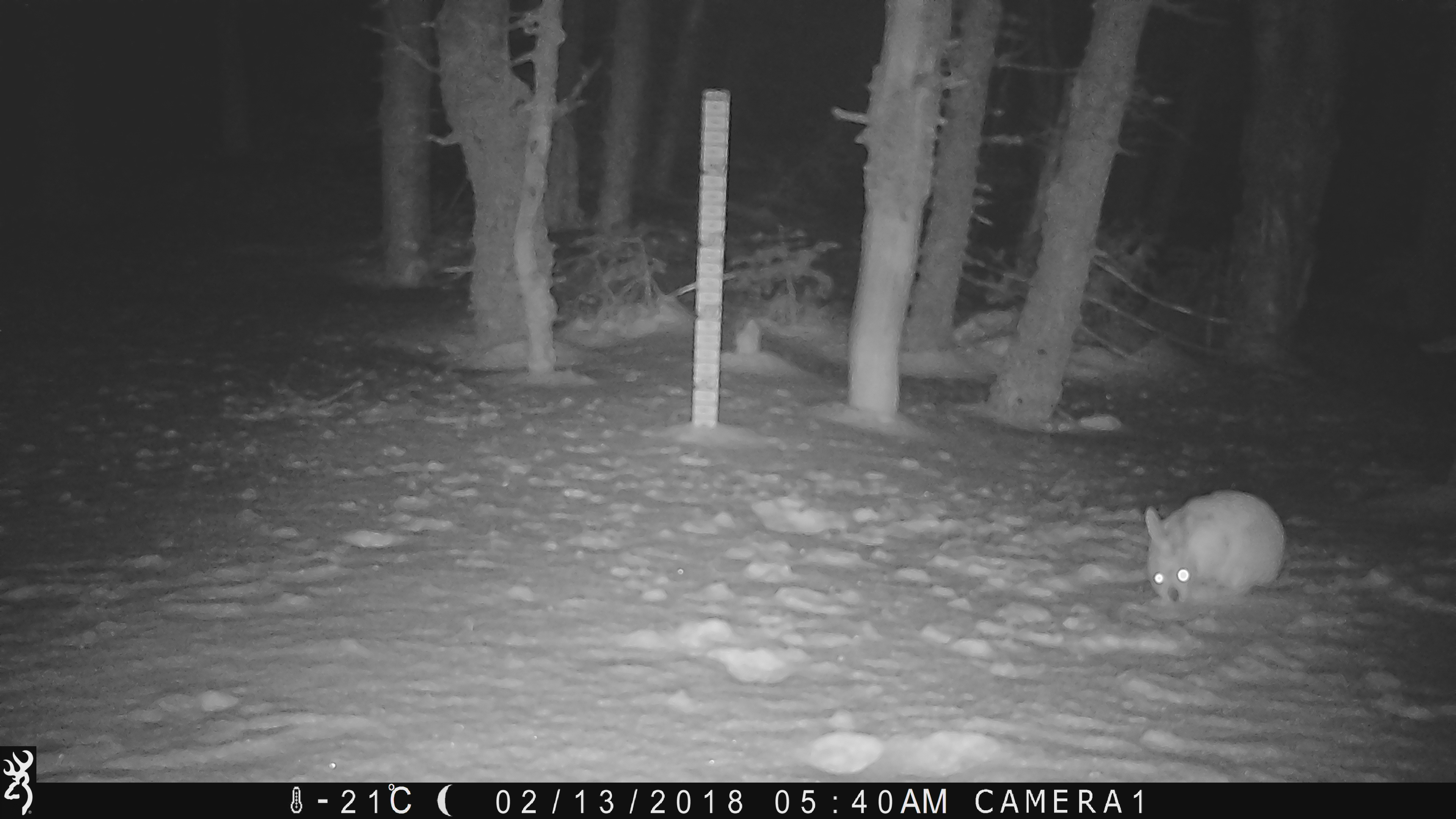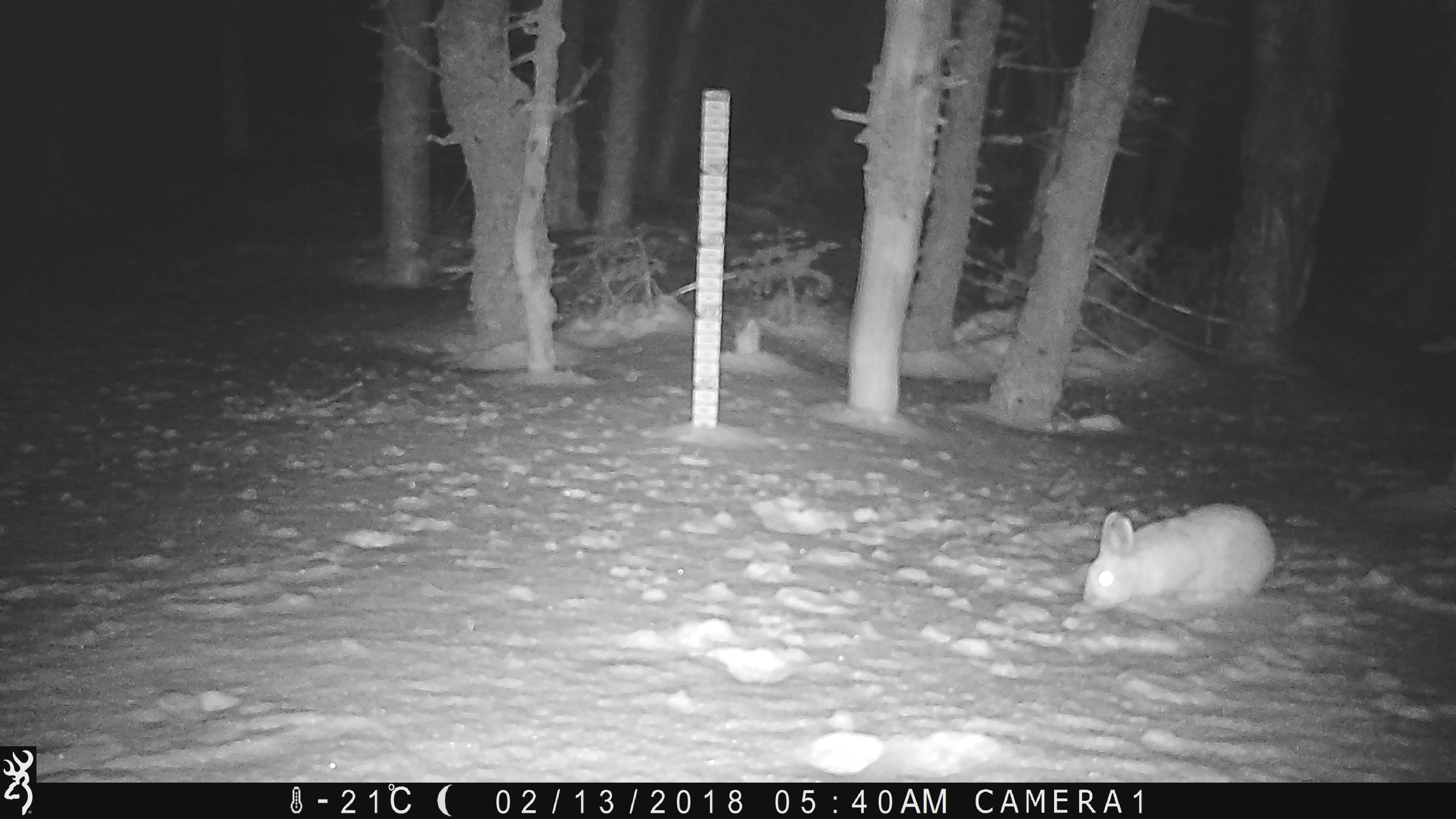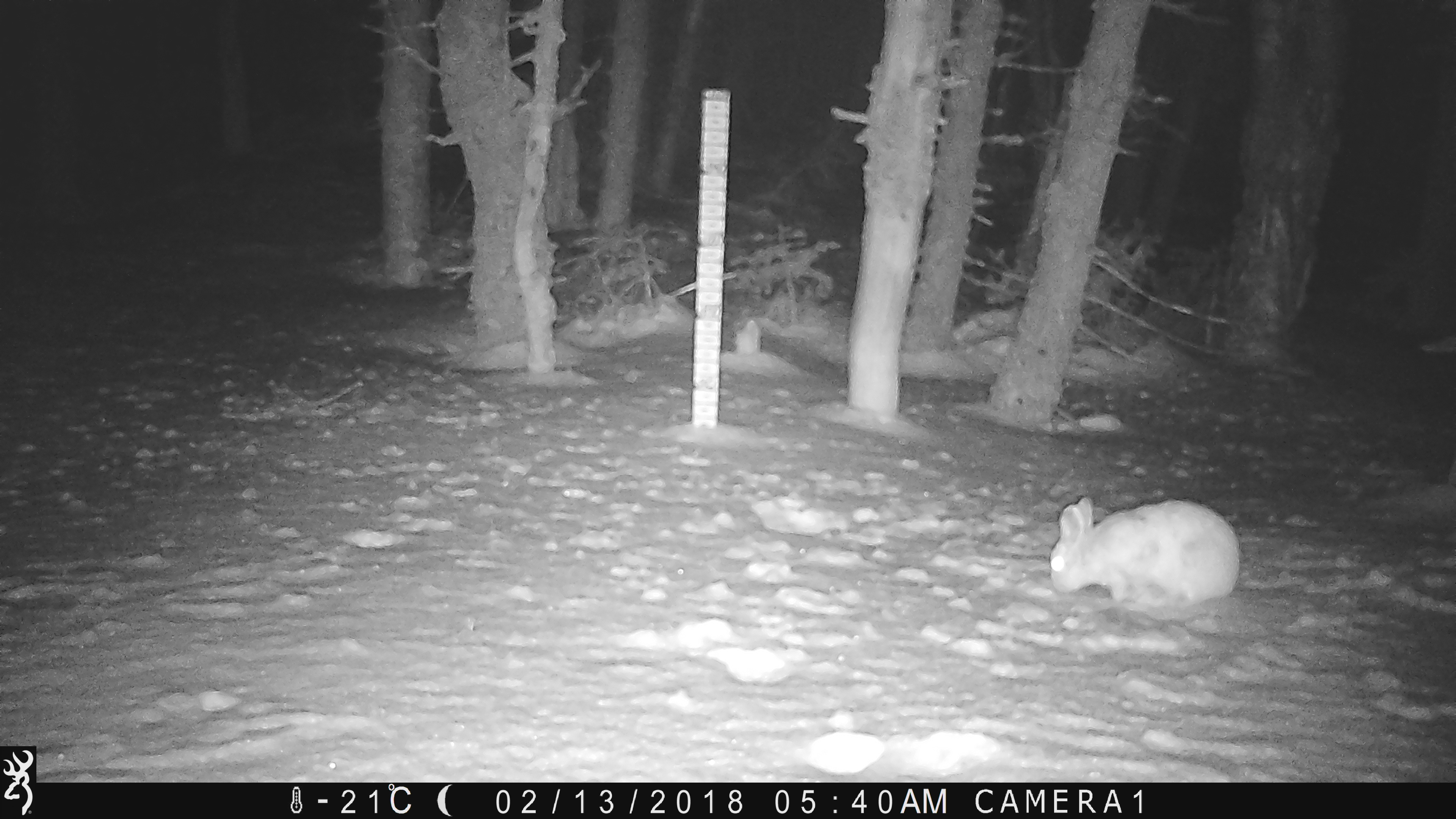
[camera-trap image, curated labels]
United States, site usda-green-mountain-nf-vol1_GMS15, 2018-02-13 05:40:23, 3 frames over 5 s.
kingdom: Animalia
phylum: Chordata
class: Mammalia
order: Lagomorpha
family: Leporidae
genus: Lepus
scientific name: Lepus americanus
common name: snowshoe hare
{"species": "snowshoe hare (Lepus americanus)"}